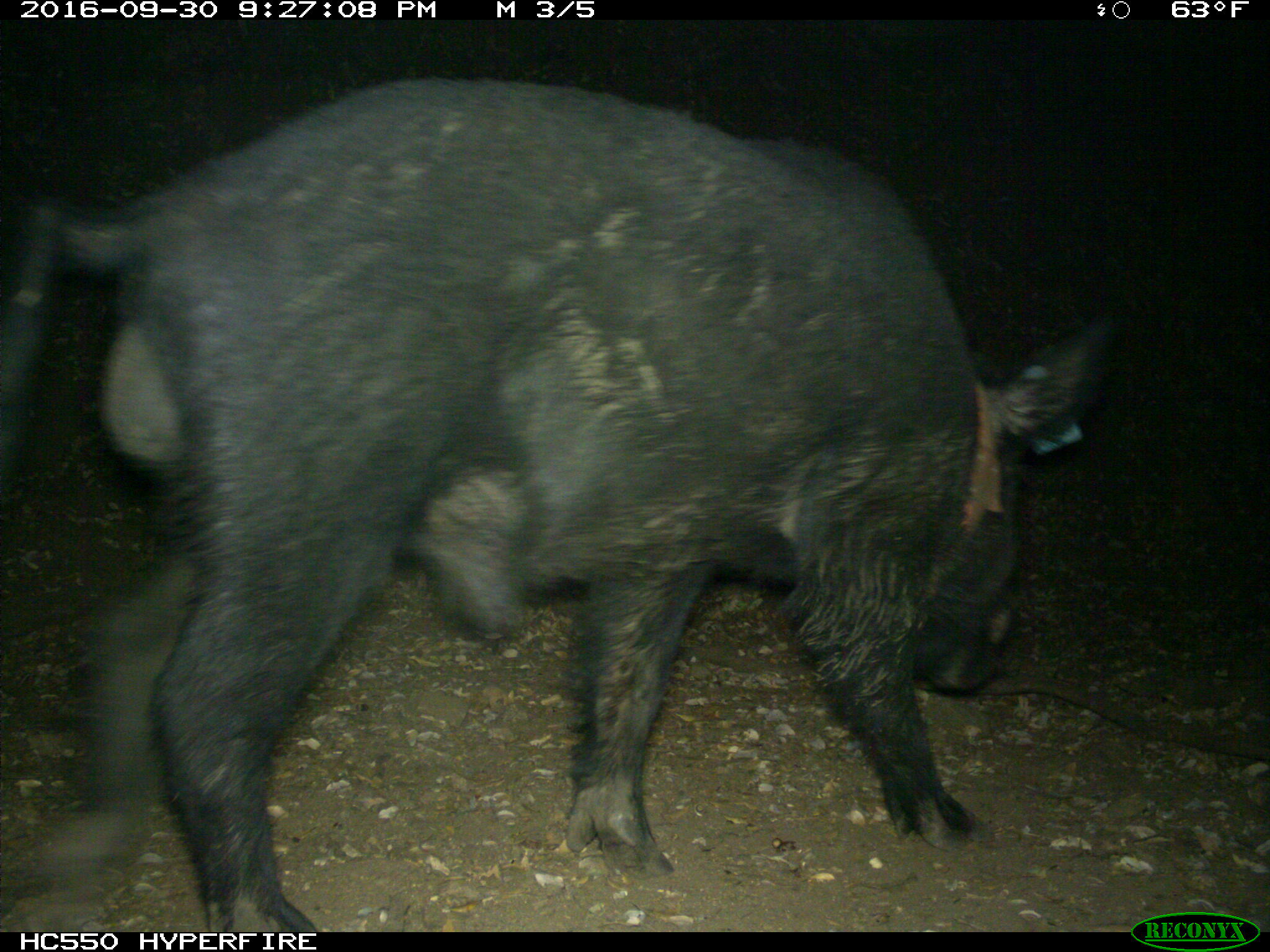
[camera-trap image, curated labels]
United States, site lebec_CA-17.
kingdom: Animalia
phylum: Chordata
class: Mammalia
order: Artiodactyla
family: Suidae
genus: Sus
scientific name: Sus scrofa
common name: wild boar